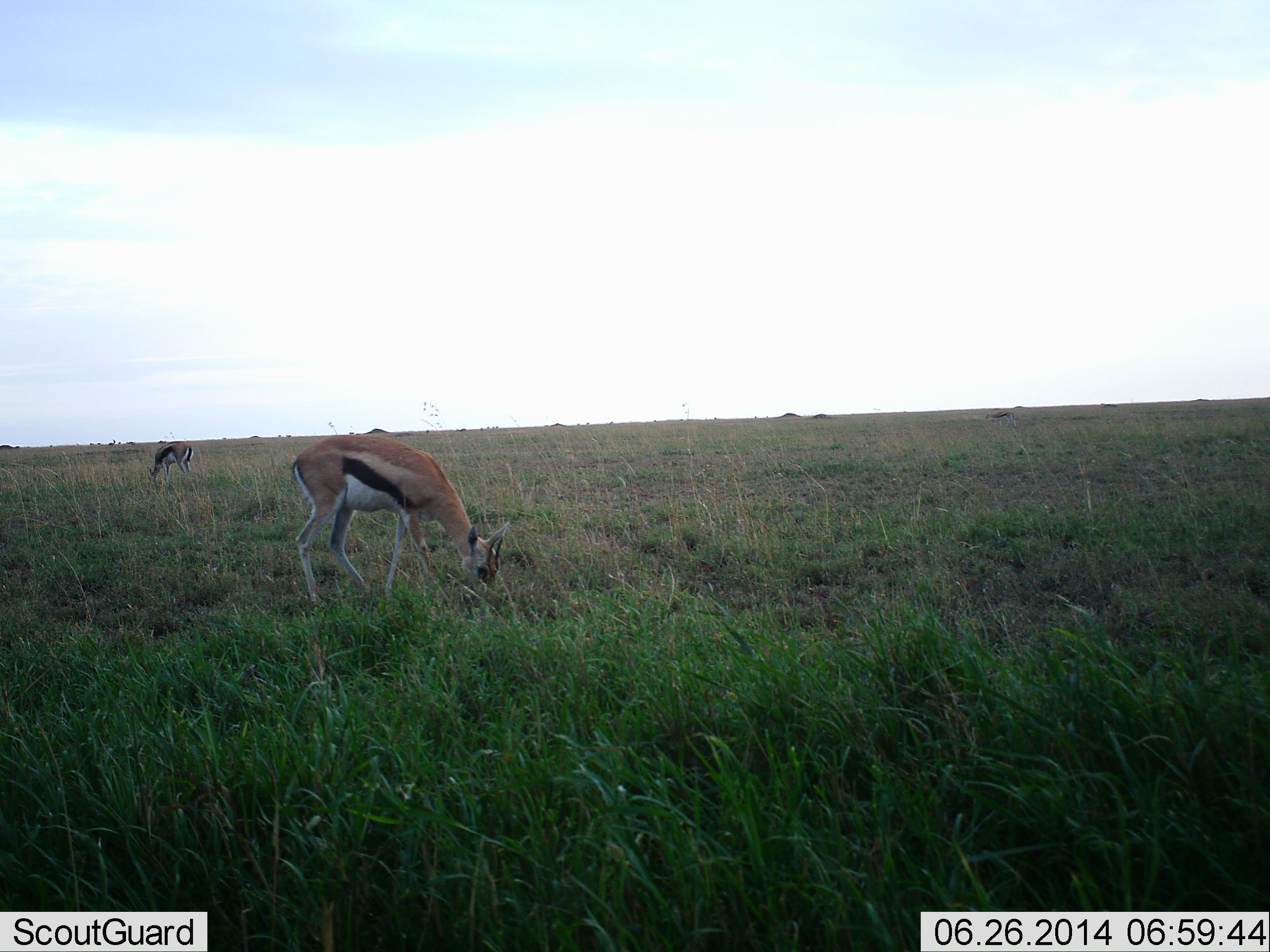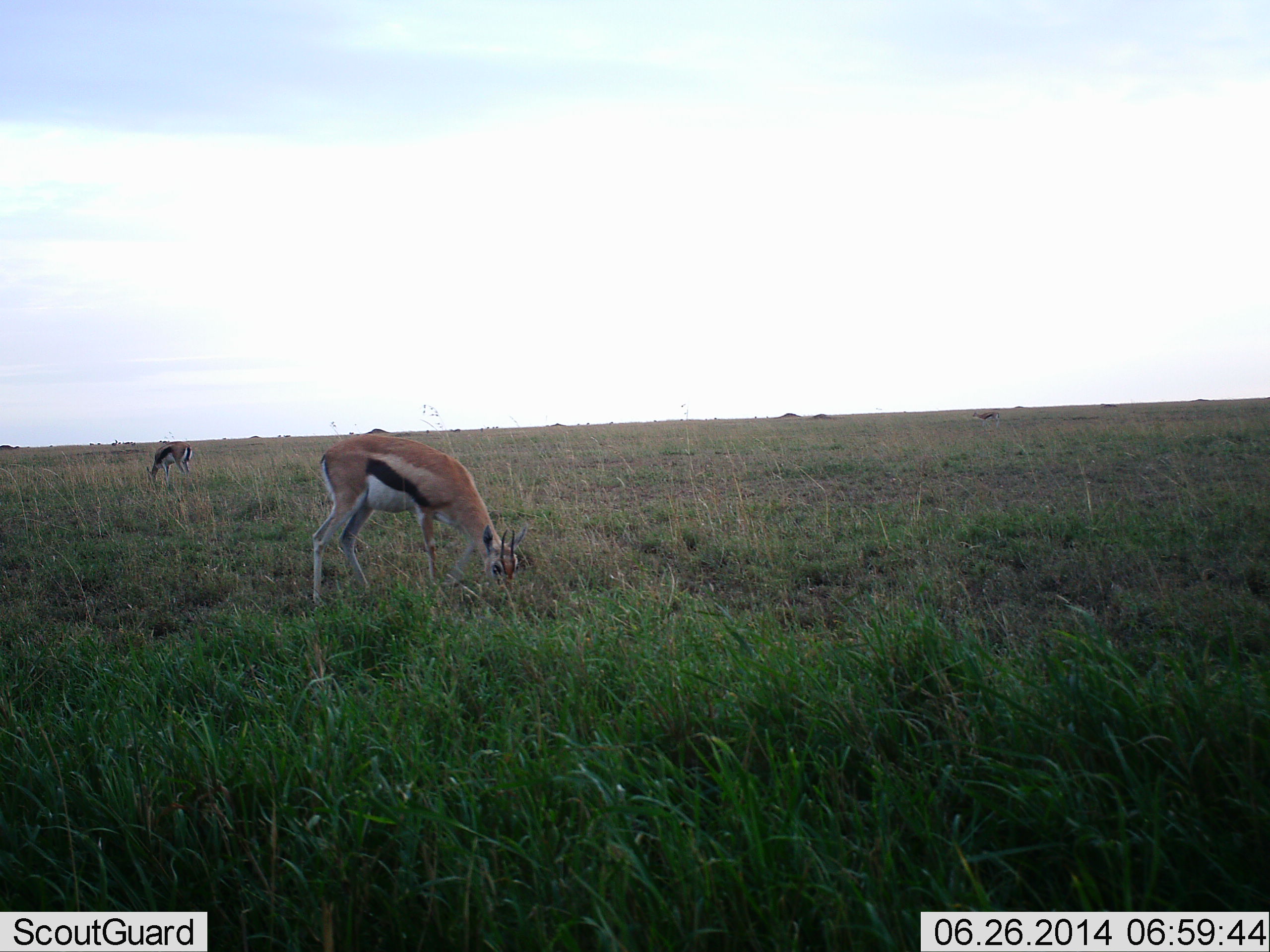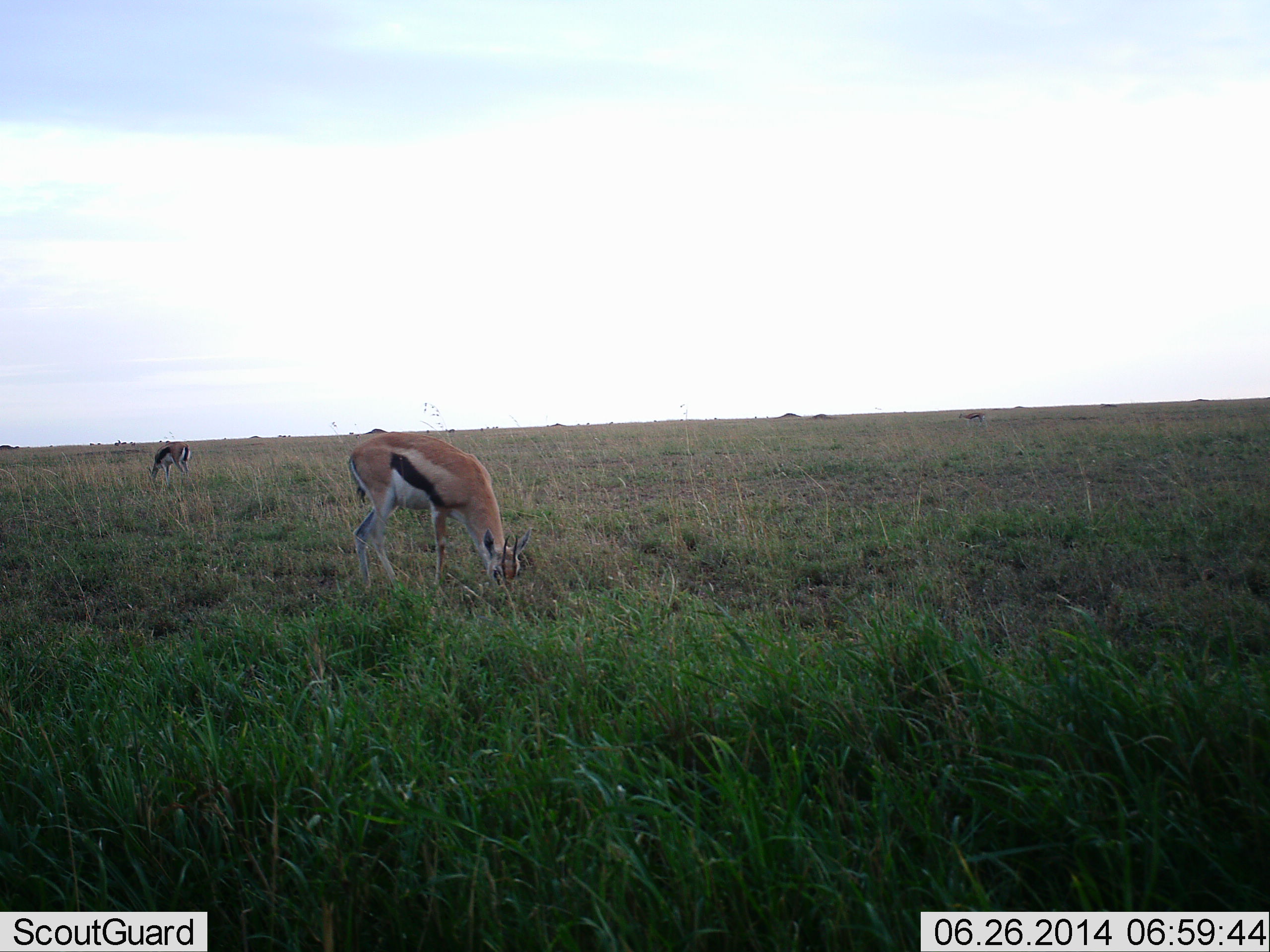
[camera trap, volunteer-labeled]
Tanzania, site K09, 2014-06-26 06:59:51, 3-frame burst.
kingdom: Animalia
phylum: Chordata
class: Mammalia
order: Artiodactyla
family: Bovidae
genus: Eudorcas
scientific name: Eudorcas thomsonii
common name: thomson's gazelle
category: gazellethomsons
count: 2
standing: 20%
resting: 10%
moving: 40%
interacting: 0%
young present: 0%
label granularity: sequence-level